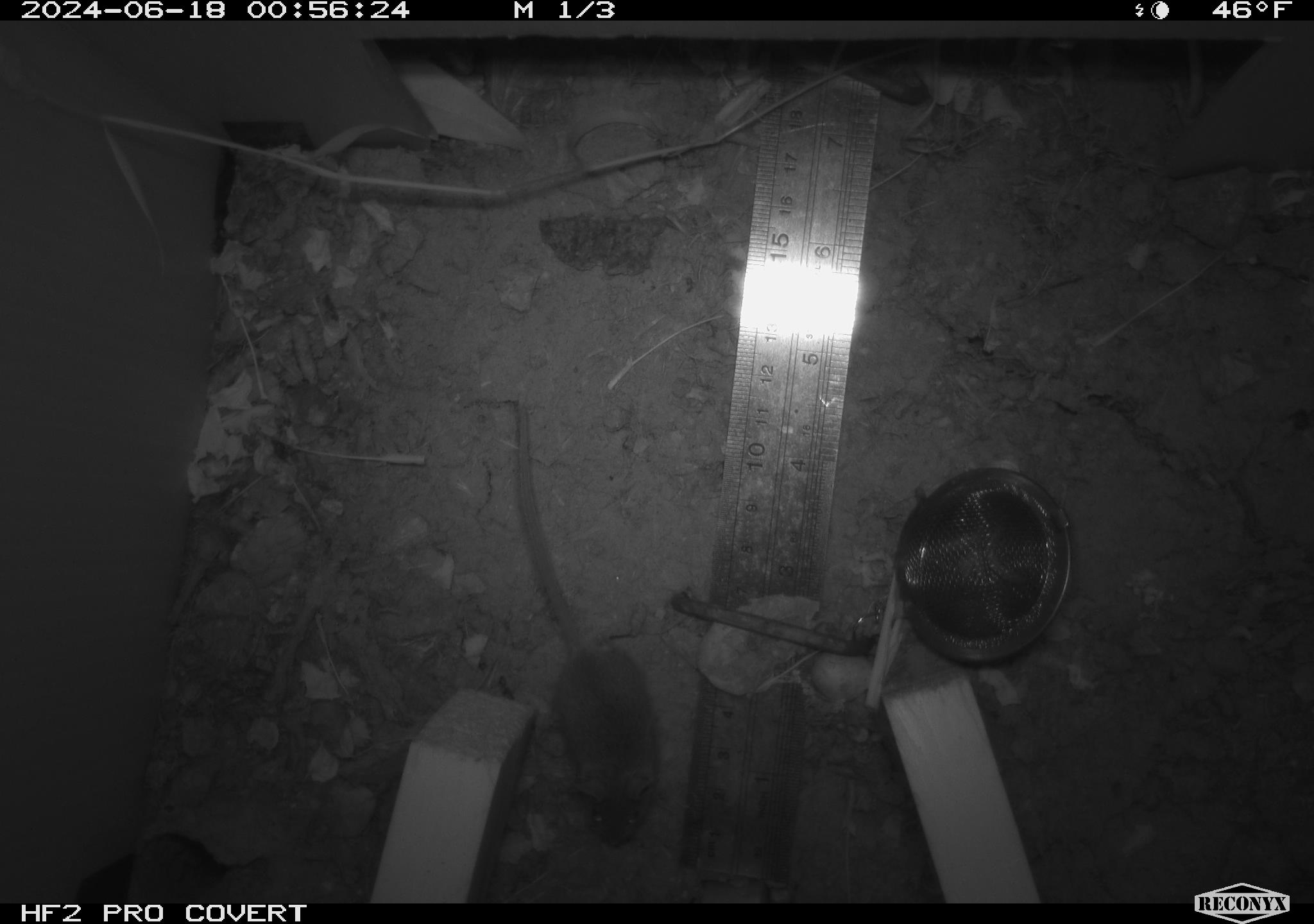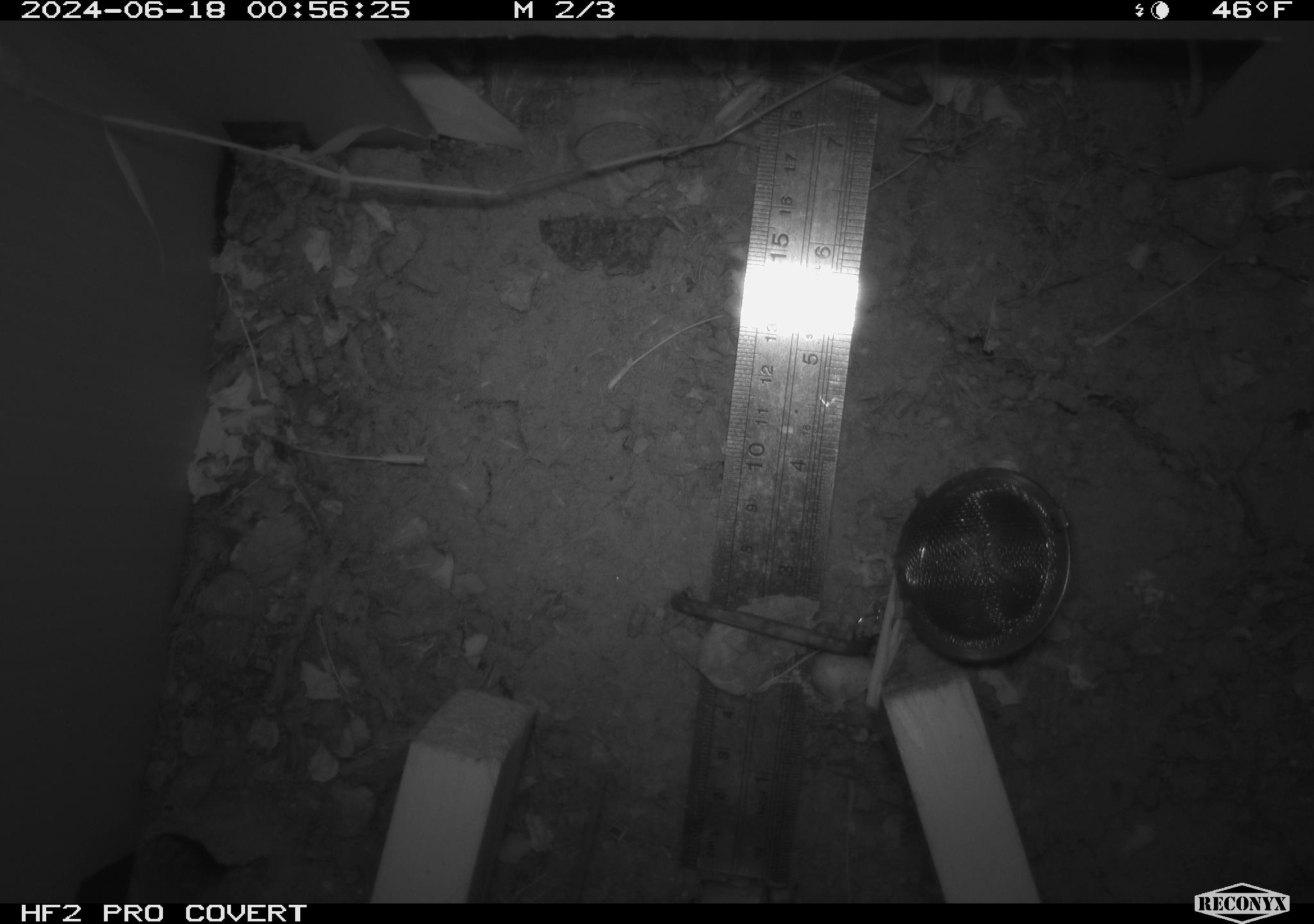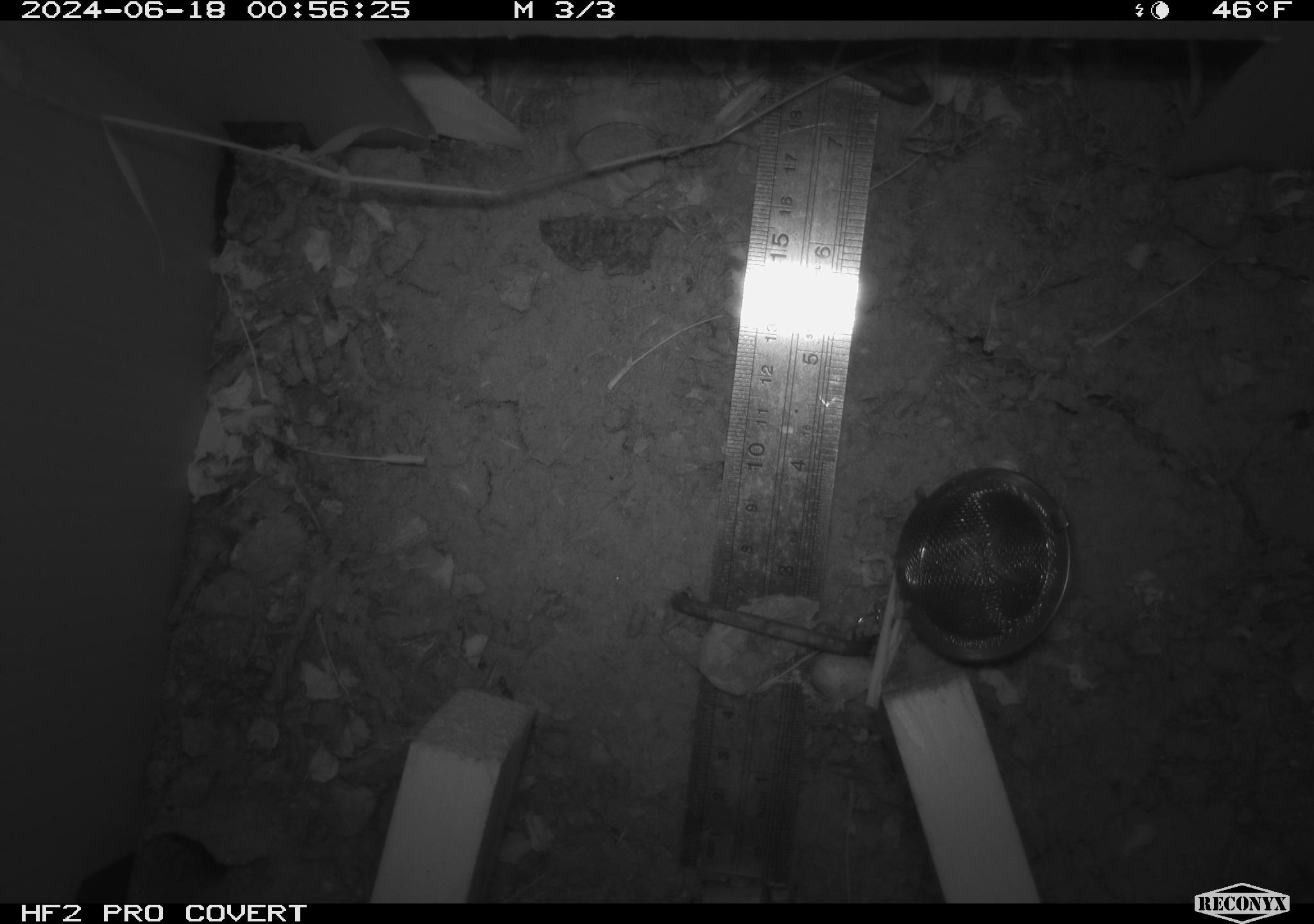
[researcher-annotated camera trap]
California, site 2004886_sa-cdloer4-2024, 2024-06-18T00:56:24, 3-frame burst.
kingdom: Animalia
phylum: Chordata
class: Mammalia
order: Rodentia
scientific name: Rodentia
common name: rodent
Rodent (Rodentia).